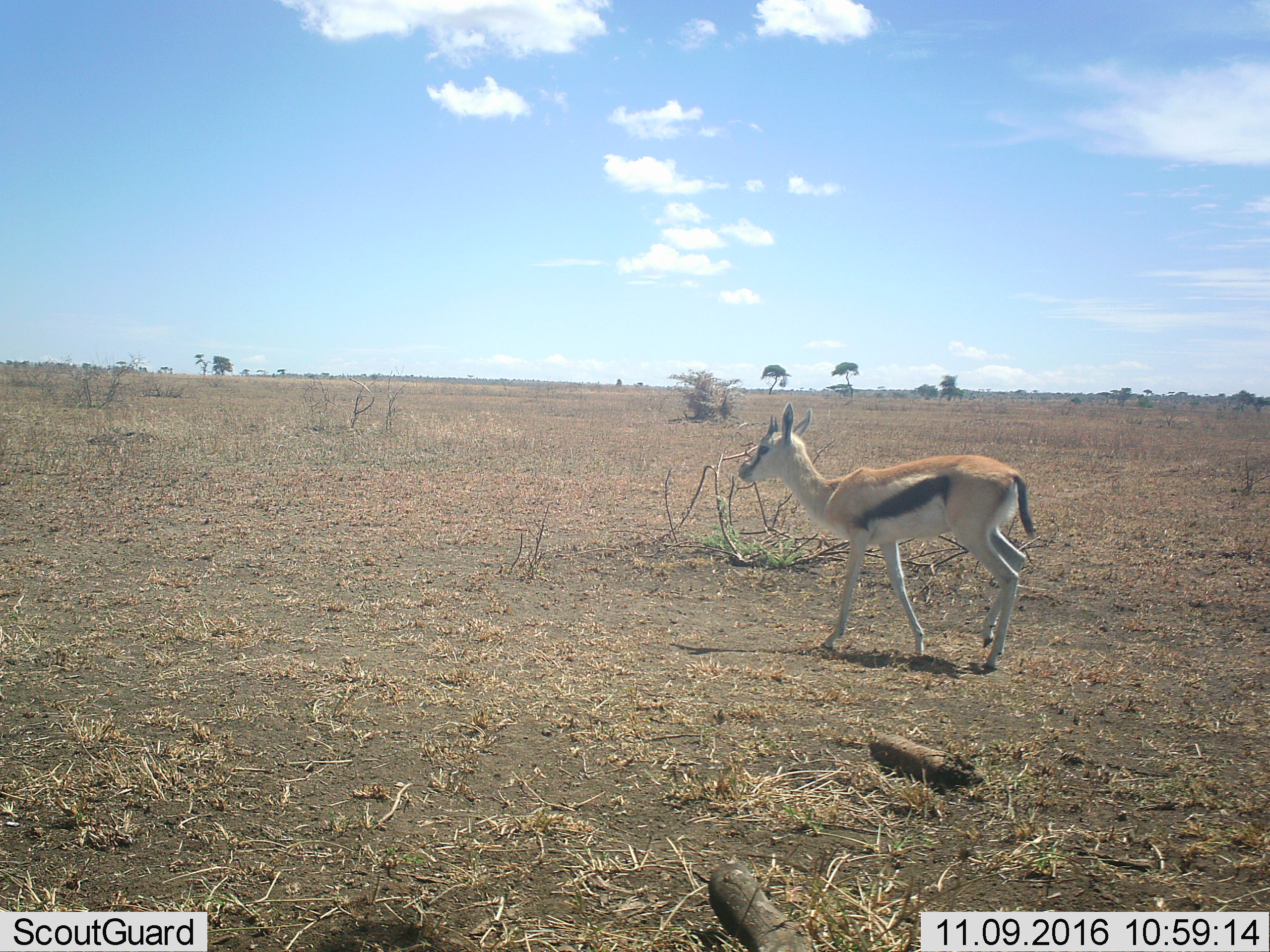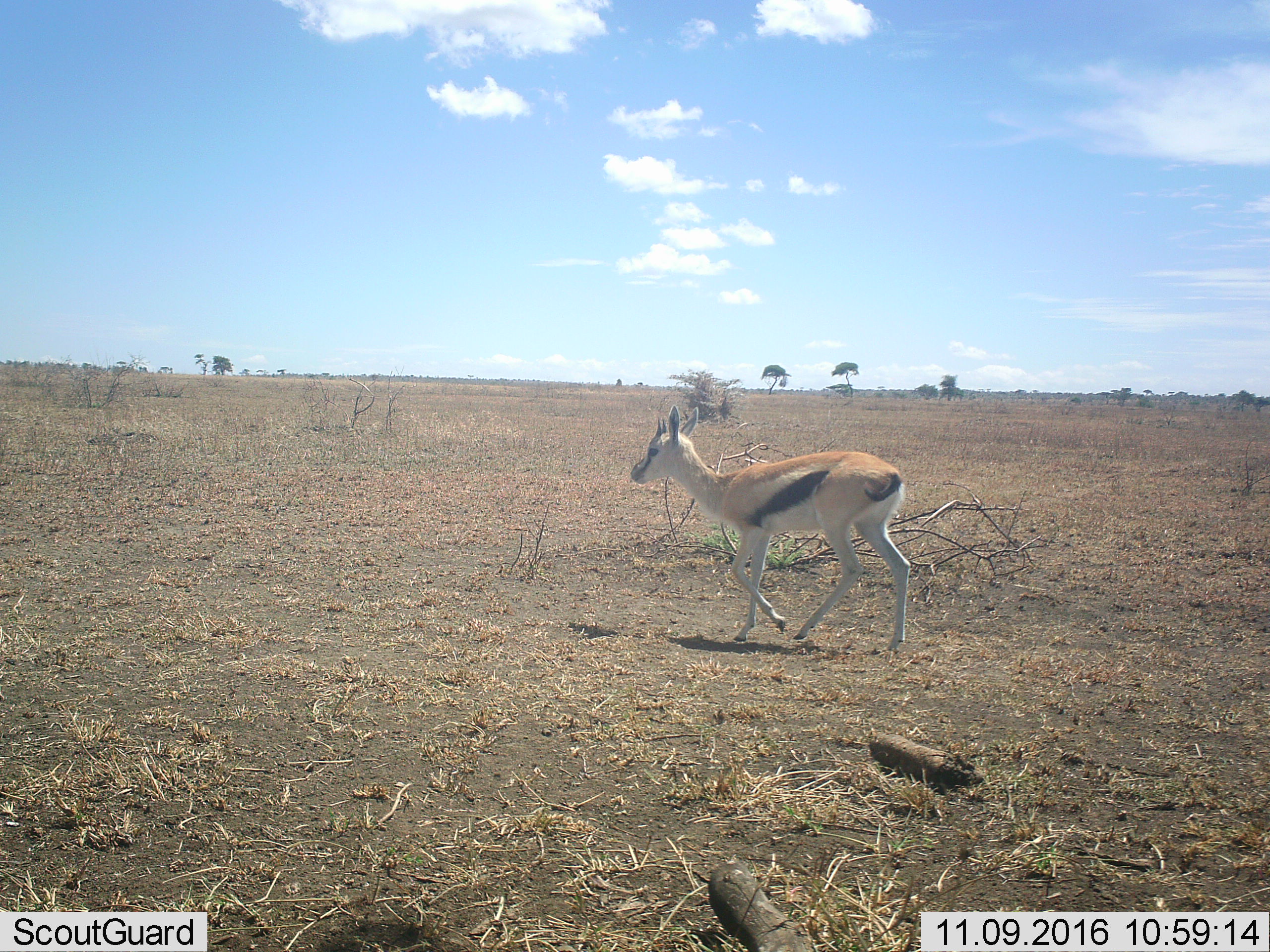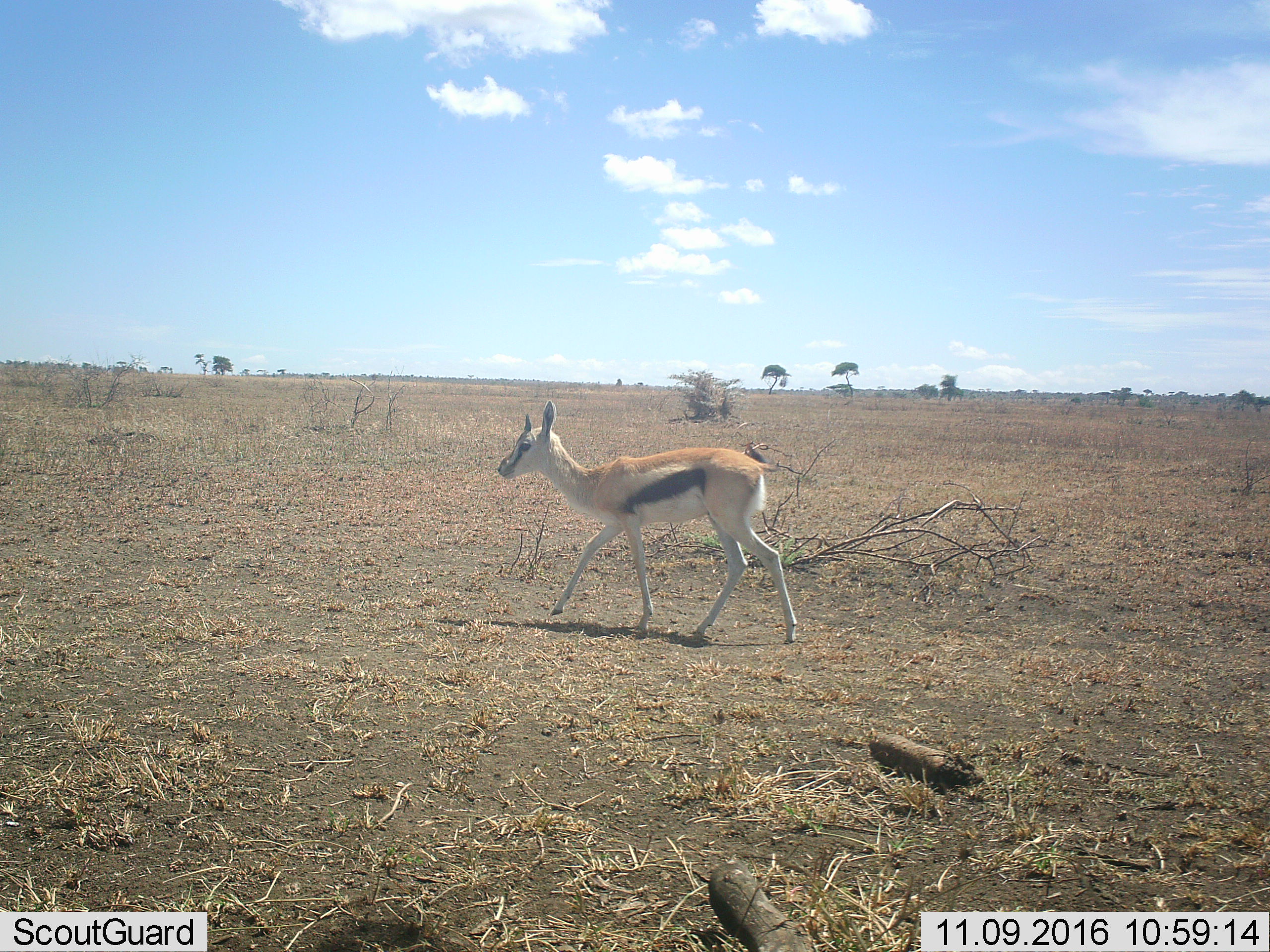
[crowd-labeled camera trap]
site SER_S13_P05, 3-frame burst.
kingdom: Animalia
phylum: Chordata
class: Mammalia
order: Artiodactyla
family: Bovidae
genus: Eudorcas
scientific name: Eudorcas thomsonii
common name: thomson's gazelle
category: gazellethomsons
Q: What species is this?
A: Gazellethomsons (thomson's gazelle) (Eudorcas thomsonii).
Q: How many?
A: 1.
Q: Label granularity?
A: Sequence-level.